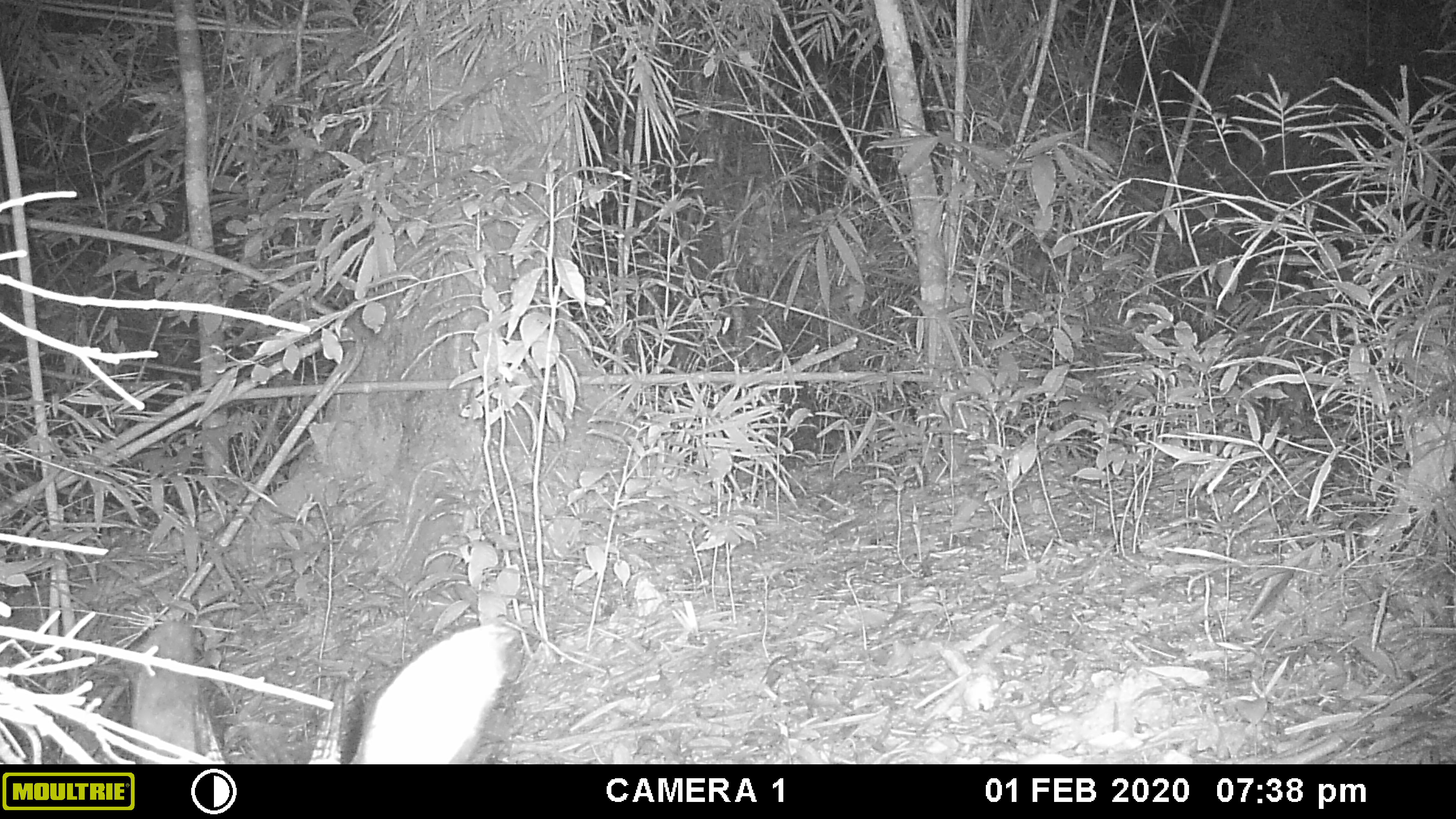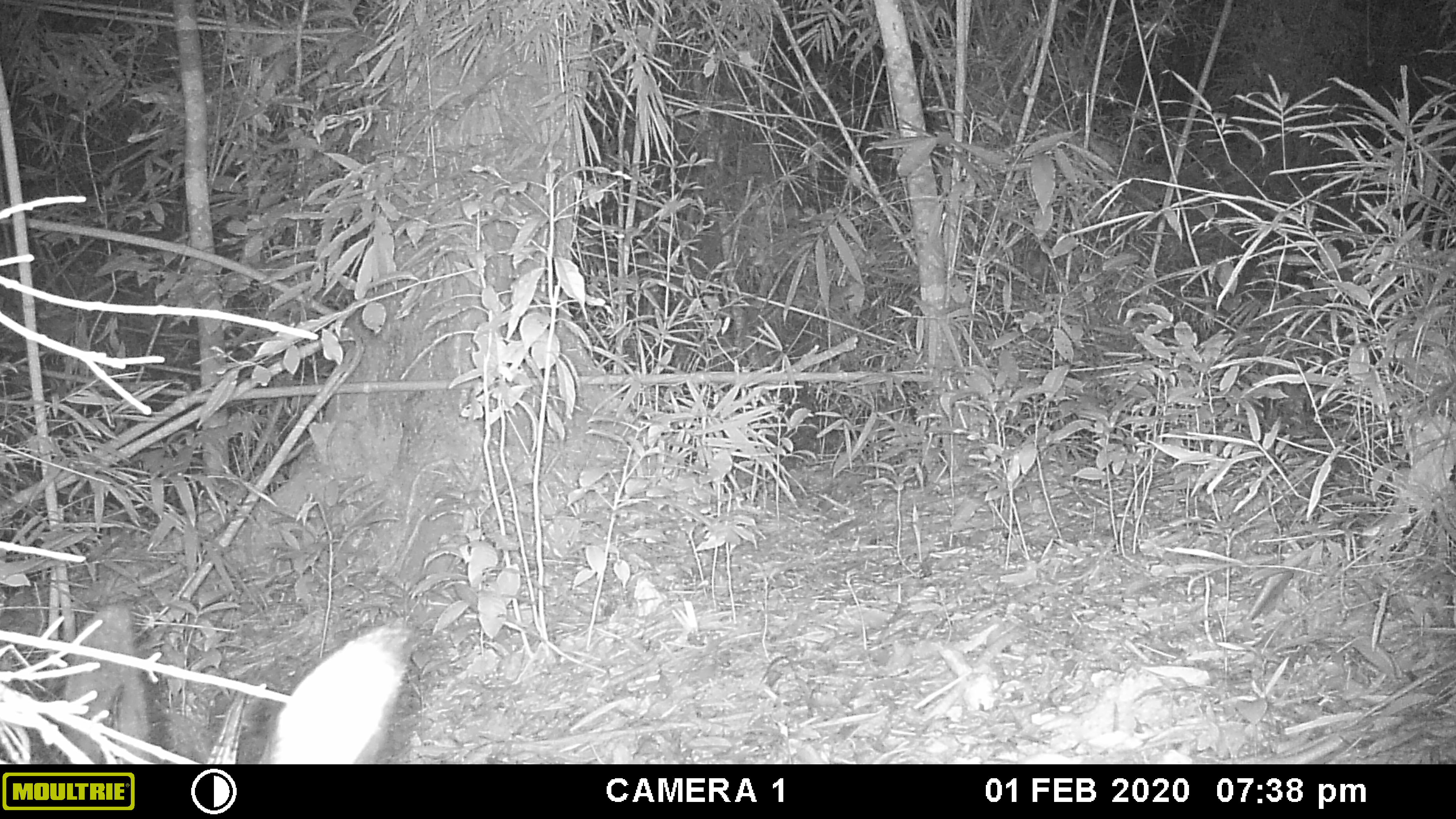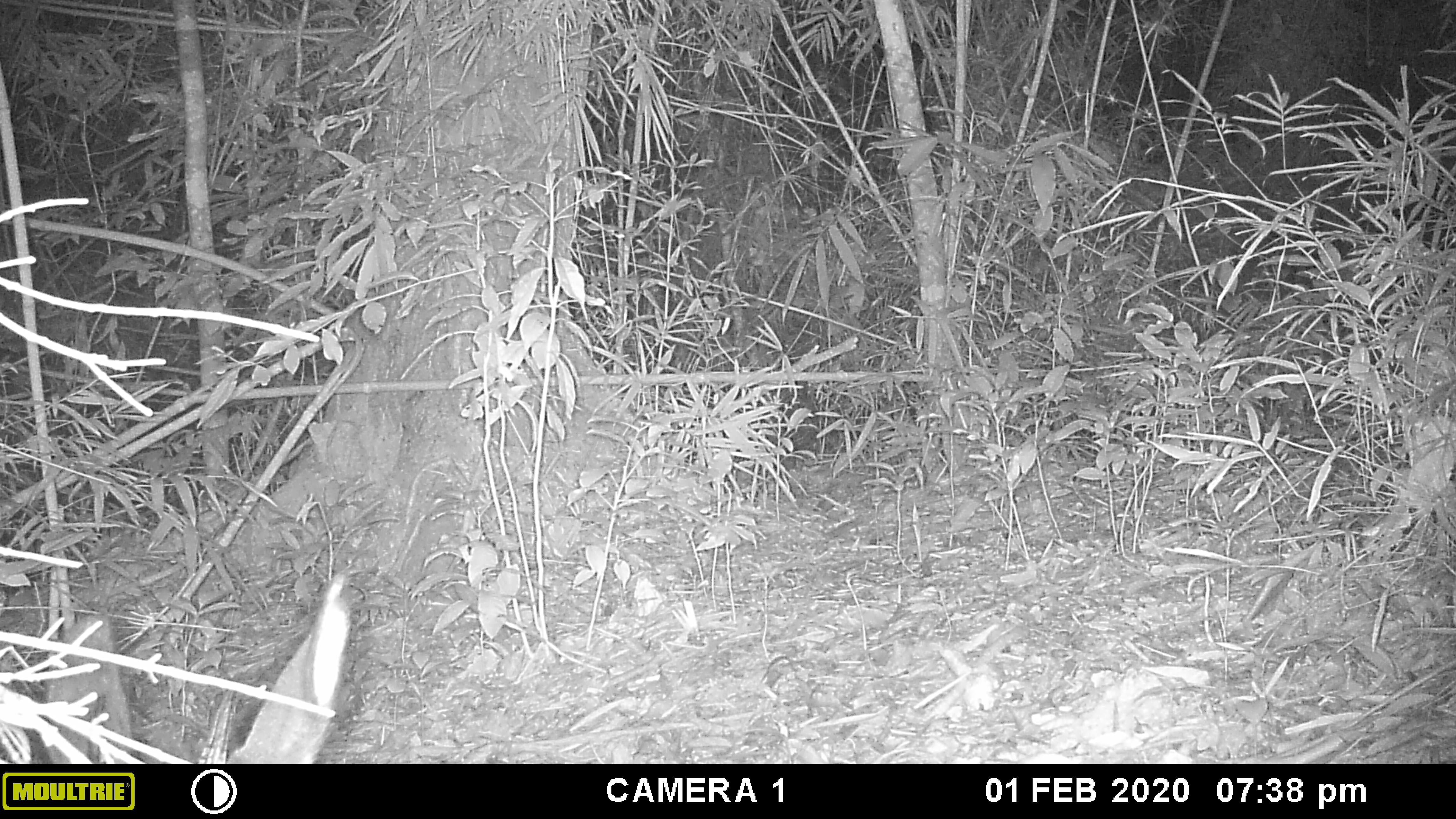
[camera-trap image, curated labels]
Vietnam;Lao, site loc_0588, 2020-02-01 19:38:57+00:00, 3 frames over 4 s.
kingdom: Animalia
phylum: Chordata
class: Mammalia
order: Artiodactyla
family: Bovidae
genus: Capricornis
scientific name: Capricornis sumatraensis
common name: chinese serow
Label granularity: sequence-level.